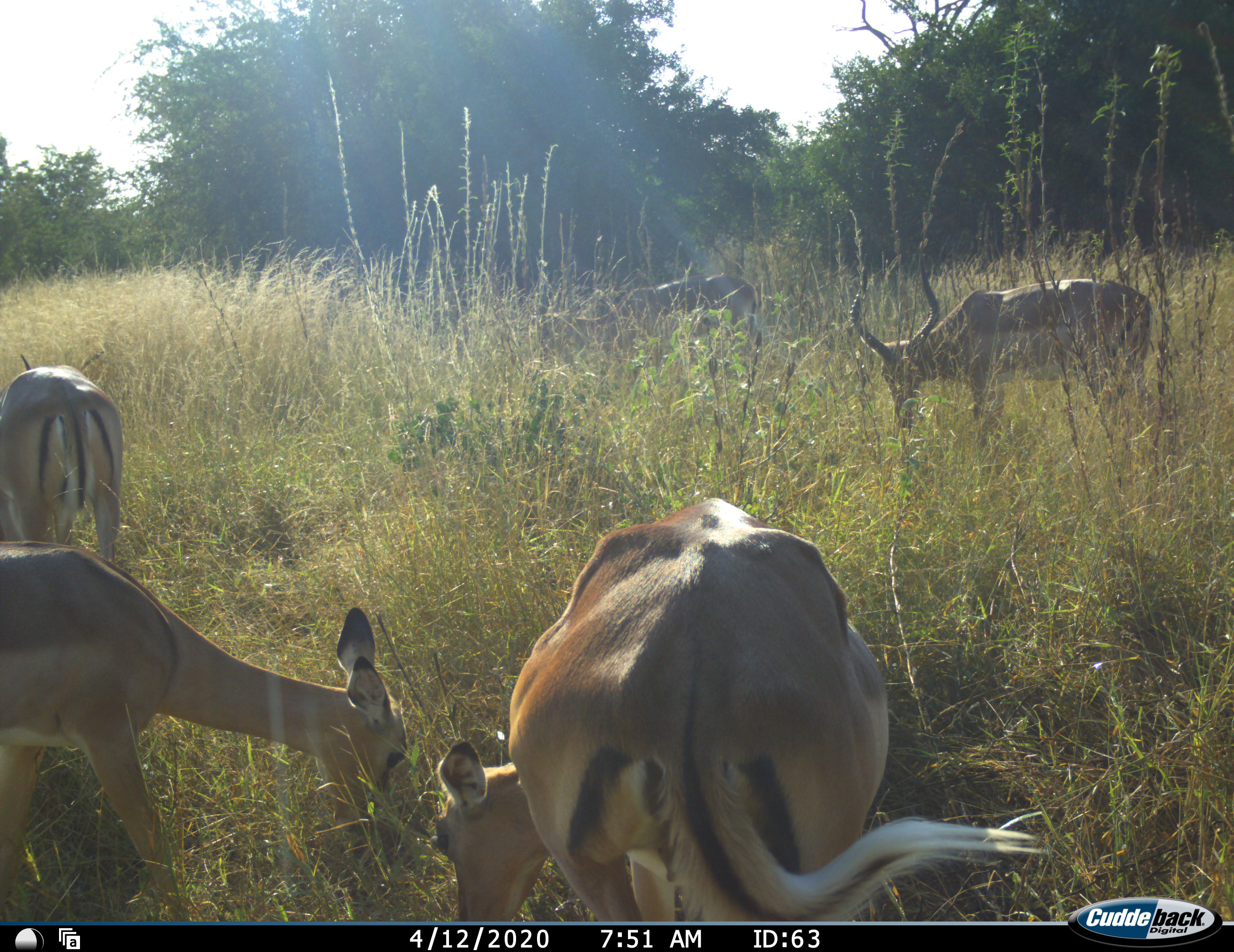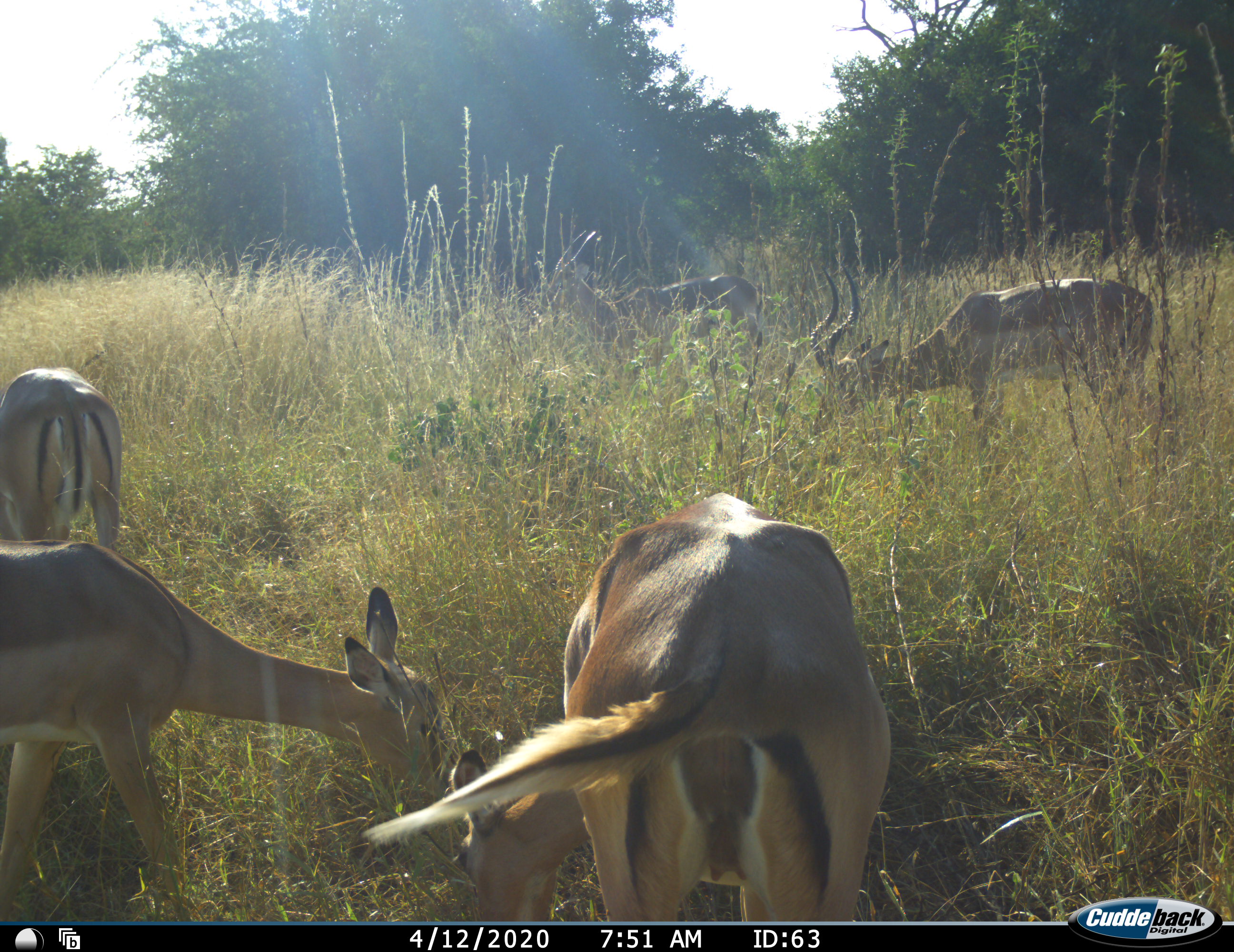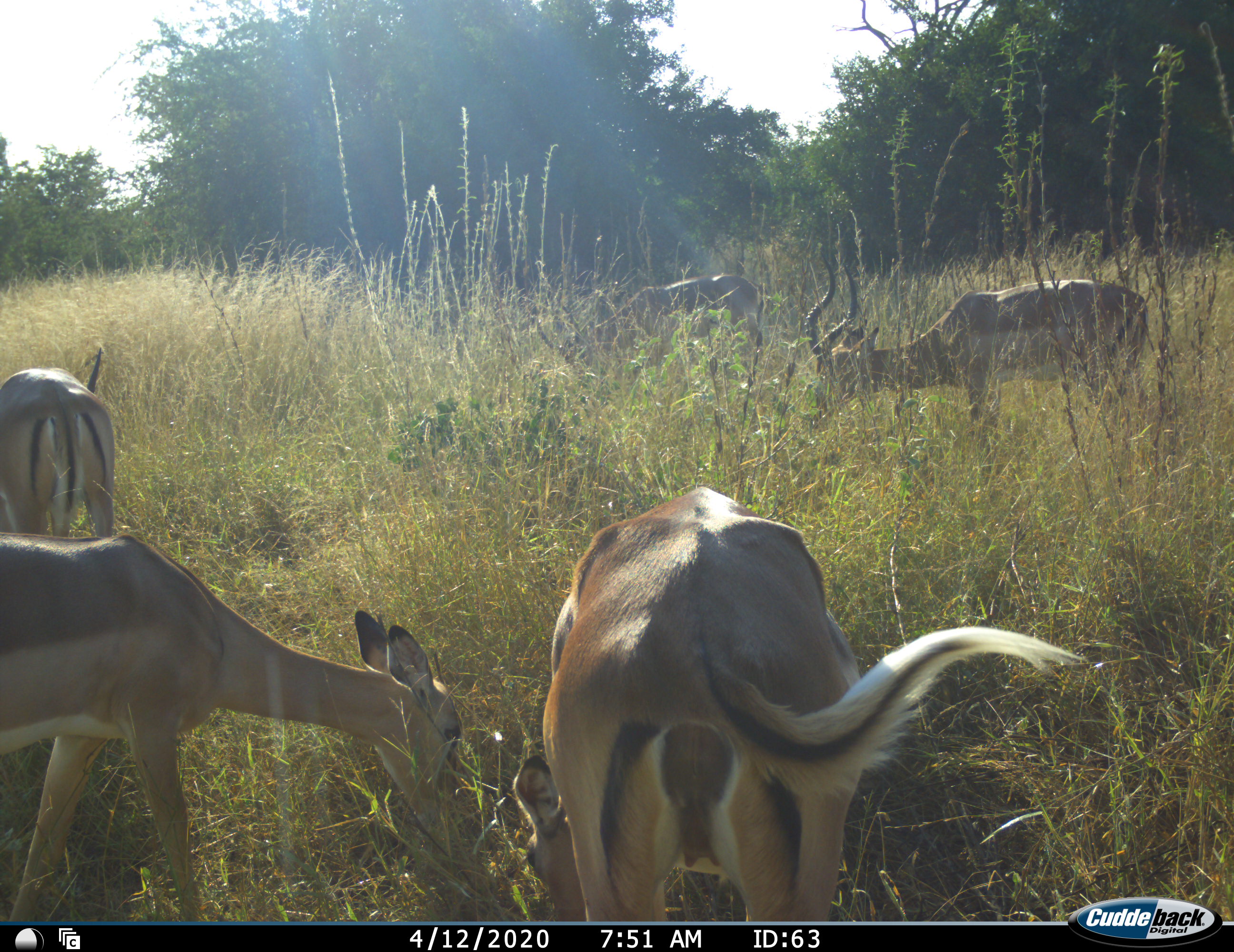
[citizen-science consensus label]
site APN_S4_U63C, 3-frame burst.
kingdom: Animalia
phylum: Chordata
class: Mammalia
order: Artiodactyla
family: Bovidae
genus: Aepyceros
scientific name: Aepyceros melampus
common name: impala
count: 5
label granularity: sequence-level